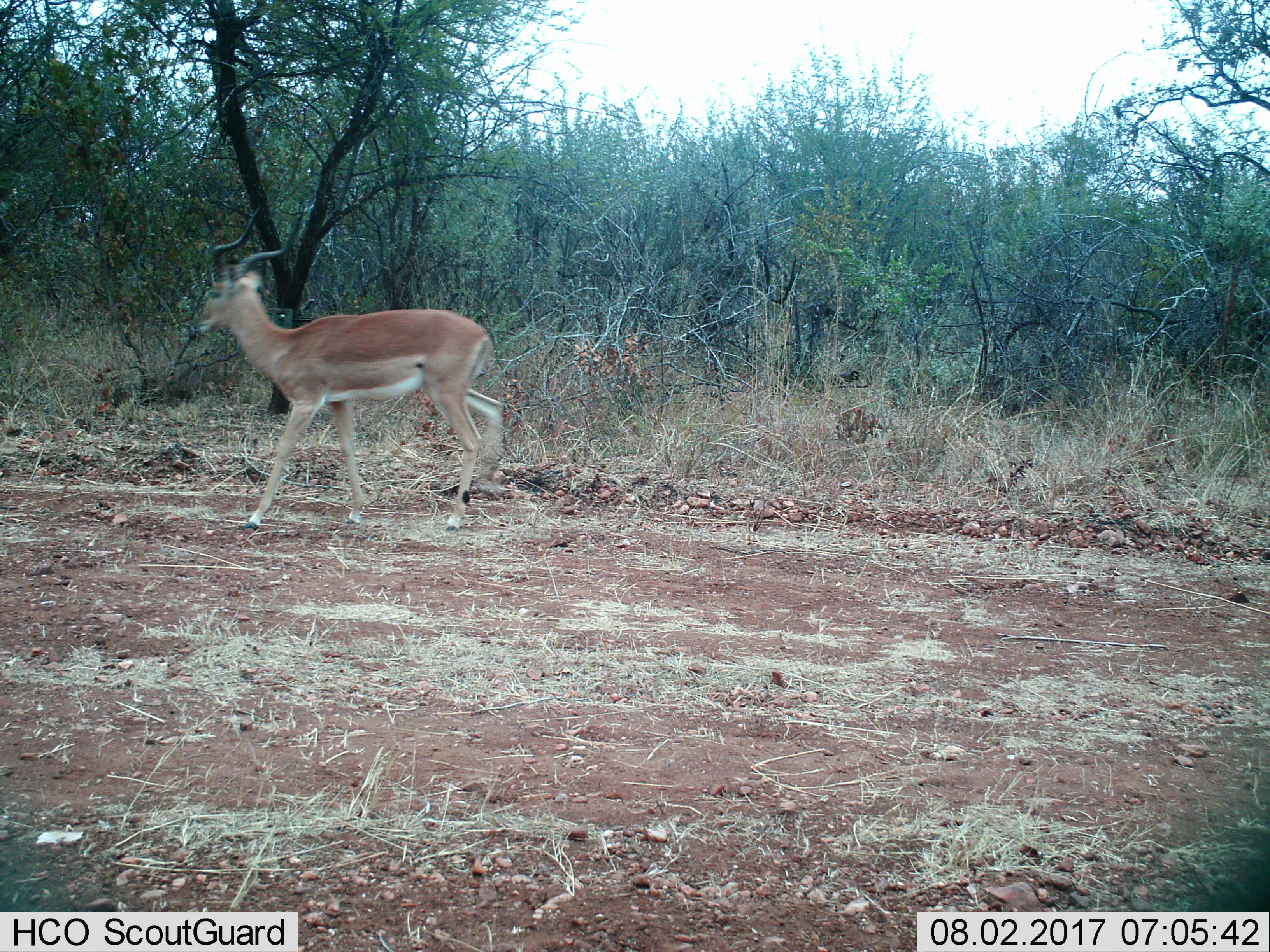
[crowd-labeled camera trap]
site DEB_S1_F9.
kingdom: Animalia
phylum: Chordata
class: Mammalia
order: Artiodactyla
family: Bovidae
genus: Aepyceros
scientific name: Aepyceros melampus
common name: impala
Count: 1.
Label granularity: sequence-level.